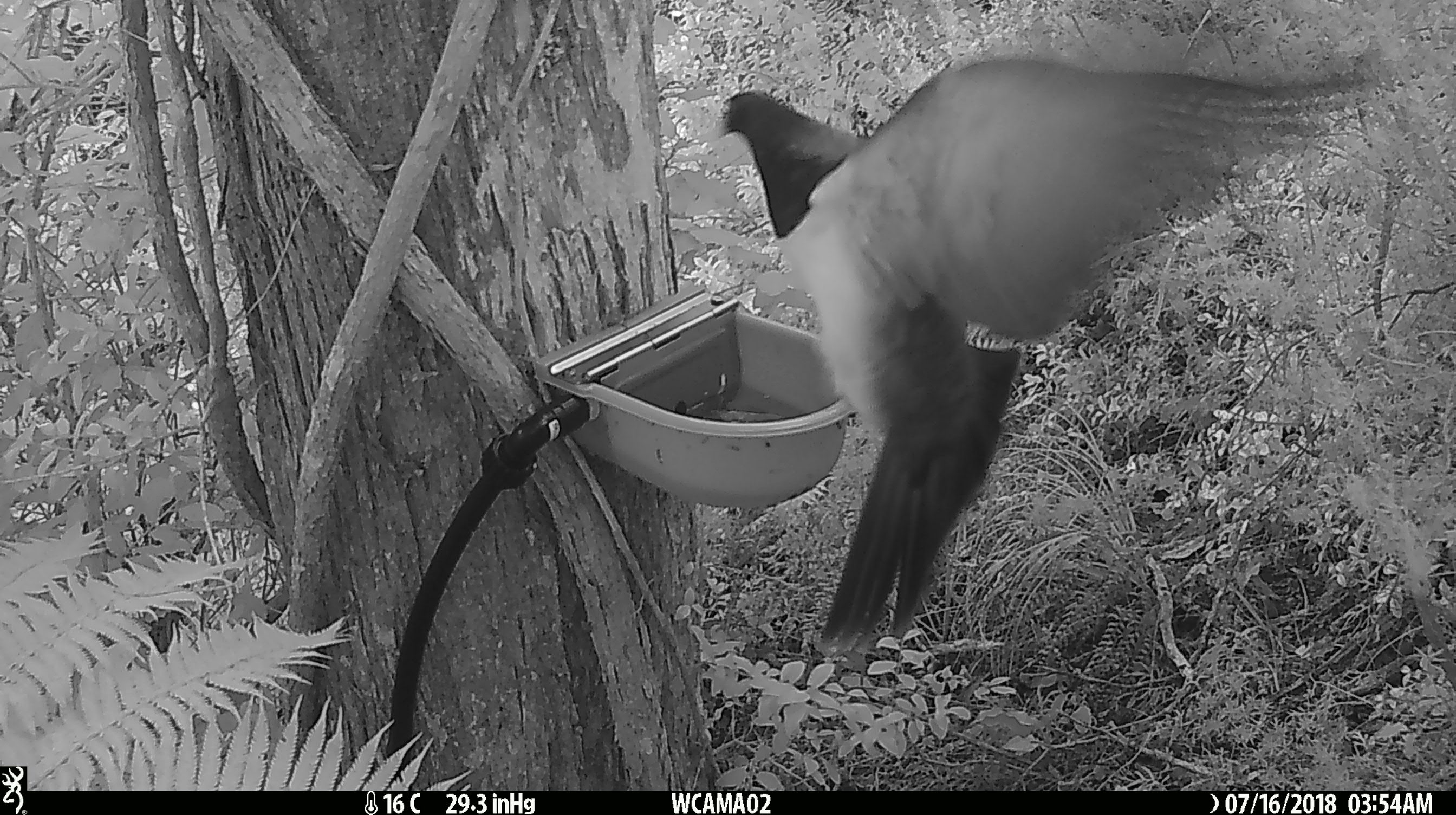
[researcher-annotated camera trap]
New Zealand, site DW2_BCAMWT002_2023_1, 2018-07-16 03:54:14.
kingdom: Animalia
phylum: Chordata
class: Aves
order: Columbiformes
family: Columbidae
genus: Hemiphaga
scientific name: Hemiphaga novaeseelandiae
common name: new zealand pigeon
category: kereru